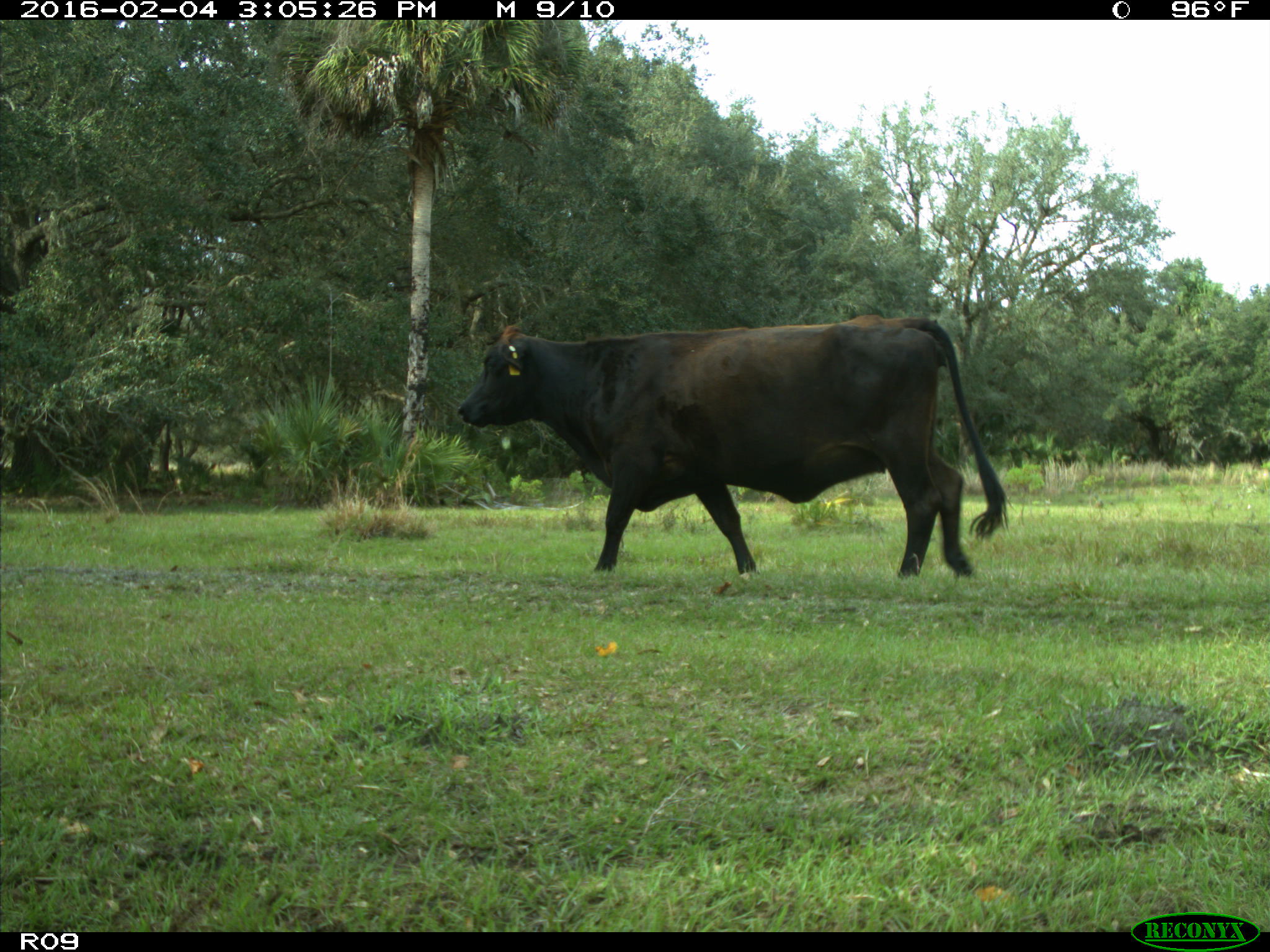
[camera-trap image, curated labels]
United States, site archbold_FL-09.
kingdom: Animalia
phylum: Chordata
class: Mammalia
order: Artiodactyla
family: Bovidae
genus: Bos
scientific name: Bos taurus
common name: domestic cow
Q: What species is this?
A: Bos taurus (domestic cow).